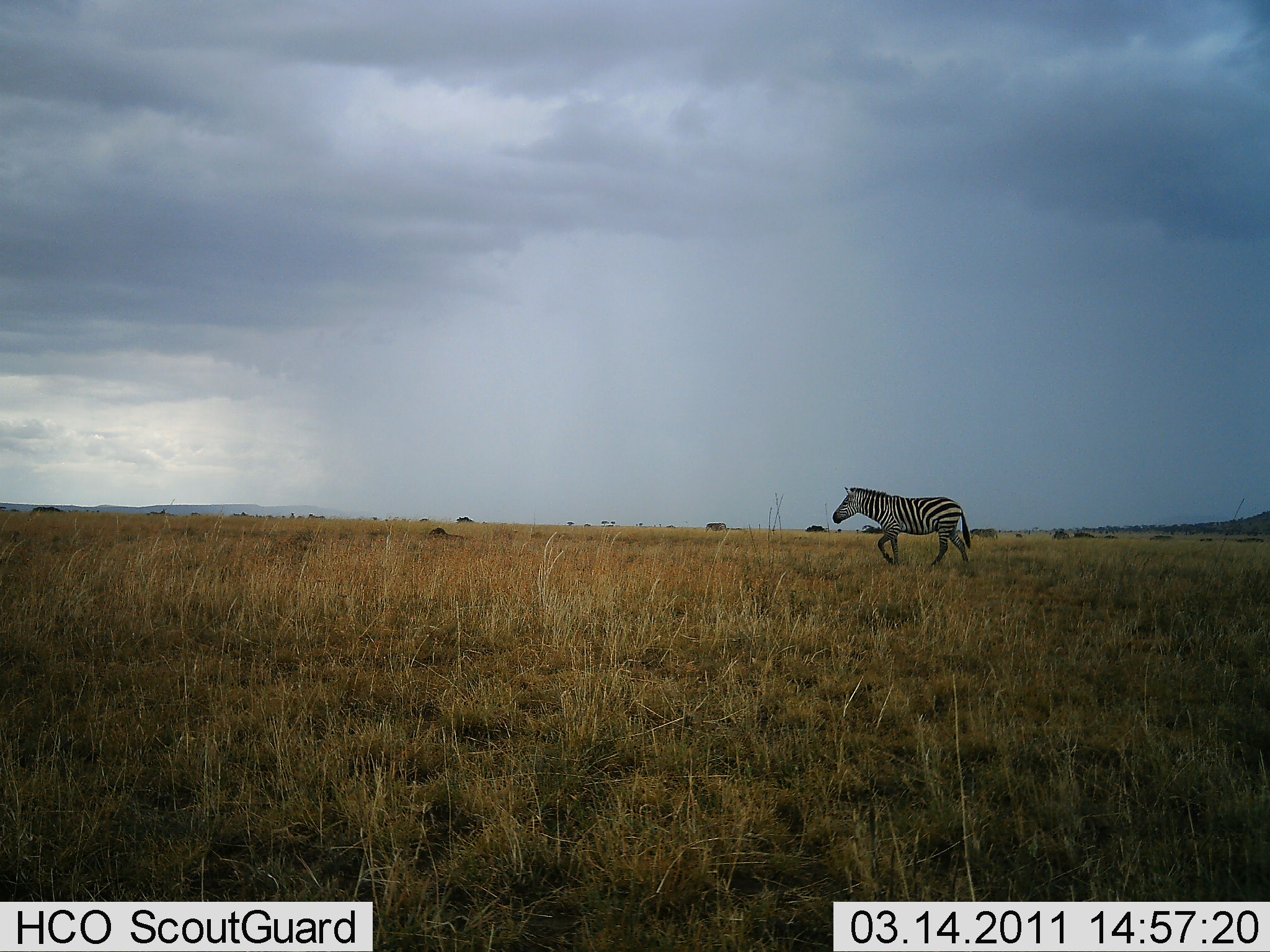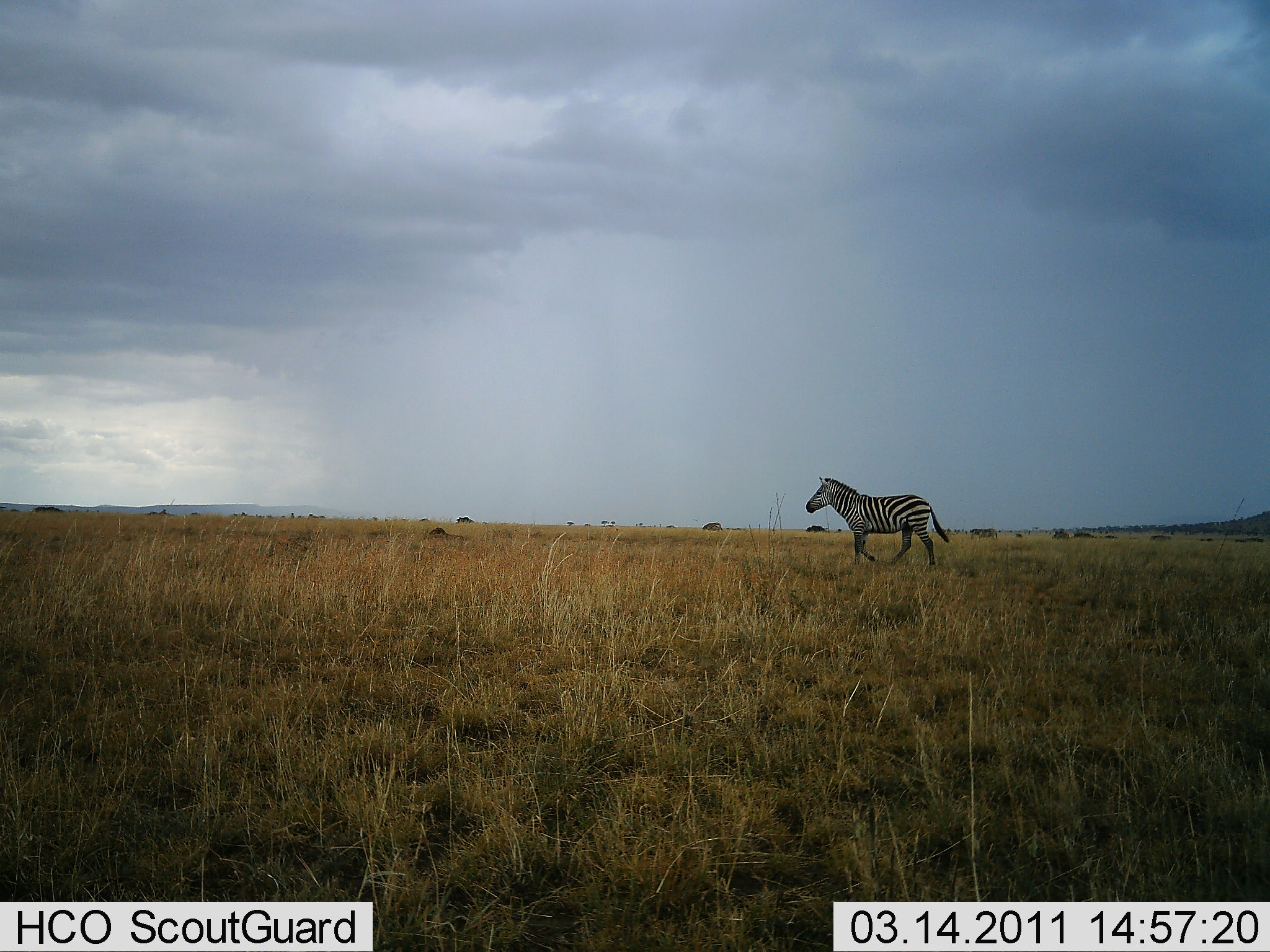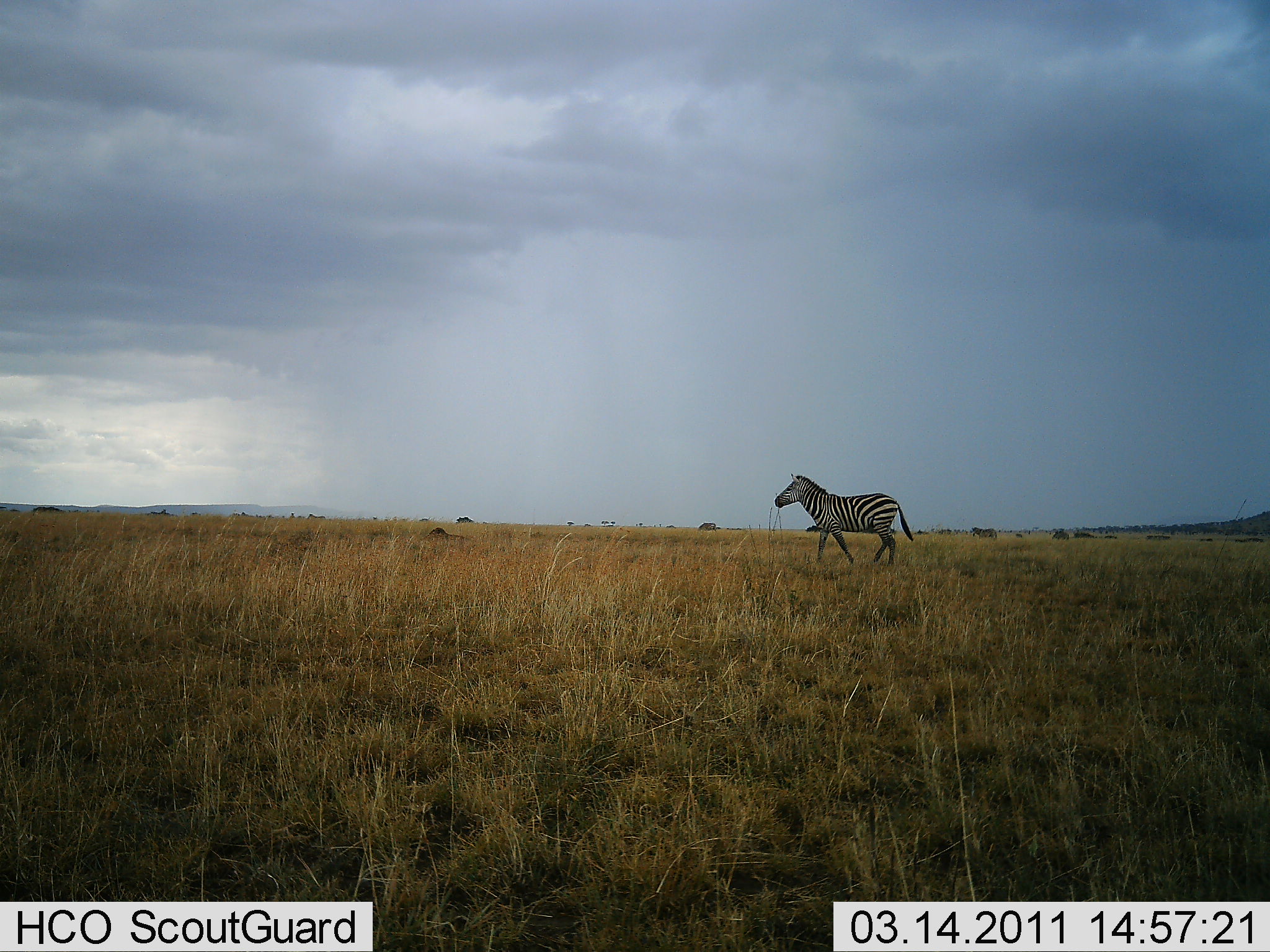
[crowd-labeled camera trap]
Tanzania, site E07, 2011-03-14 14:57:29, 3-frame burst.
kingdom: Animalia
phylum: Chordata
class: Mammalia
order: Perissodactyla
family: Equidae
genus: Equus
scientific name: Equus quagga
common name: plains zebra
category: zebra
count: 1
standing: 0%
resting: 0%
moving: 100%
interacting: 0%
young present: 0%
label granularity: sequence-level